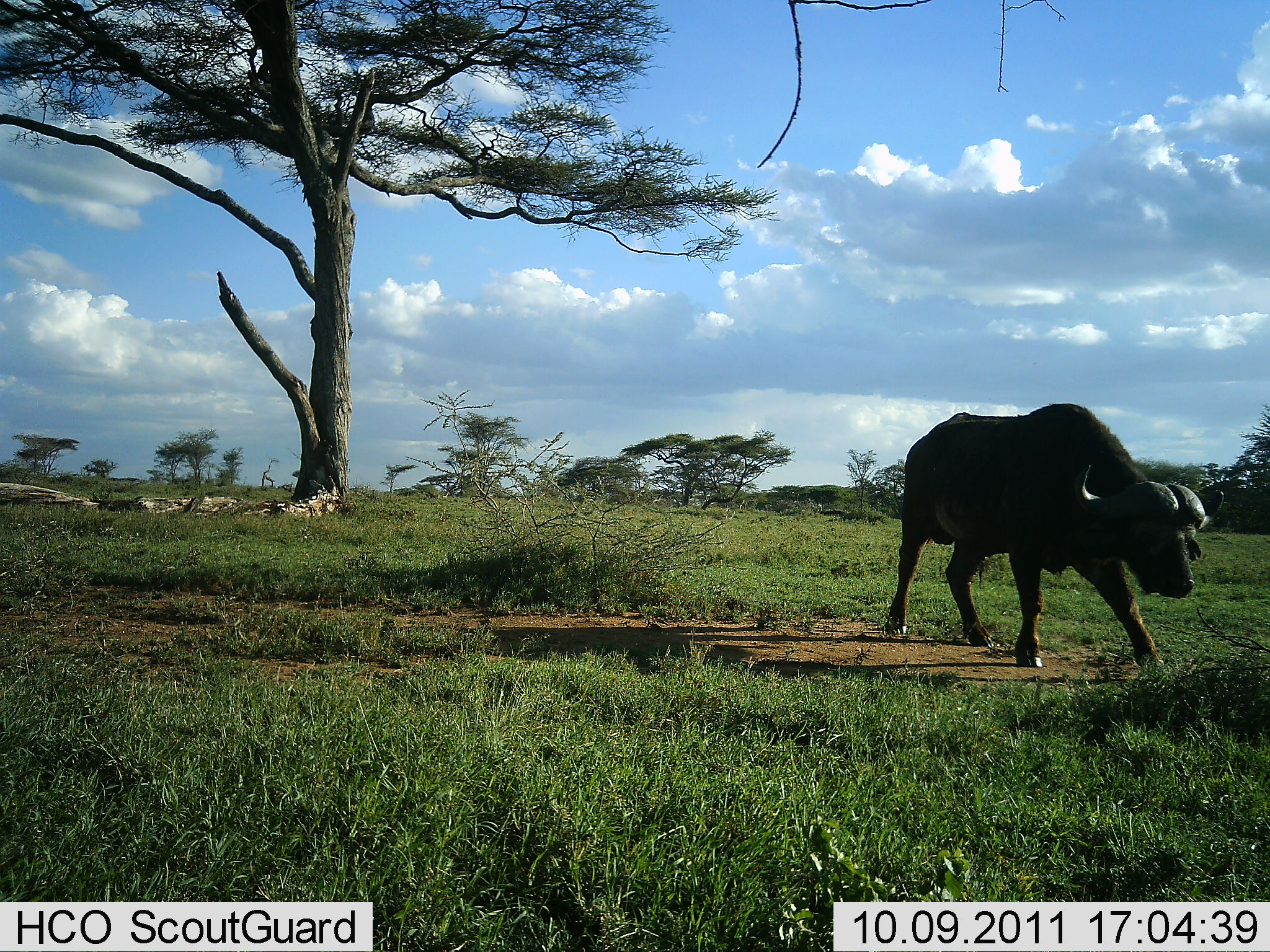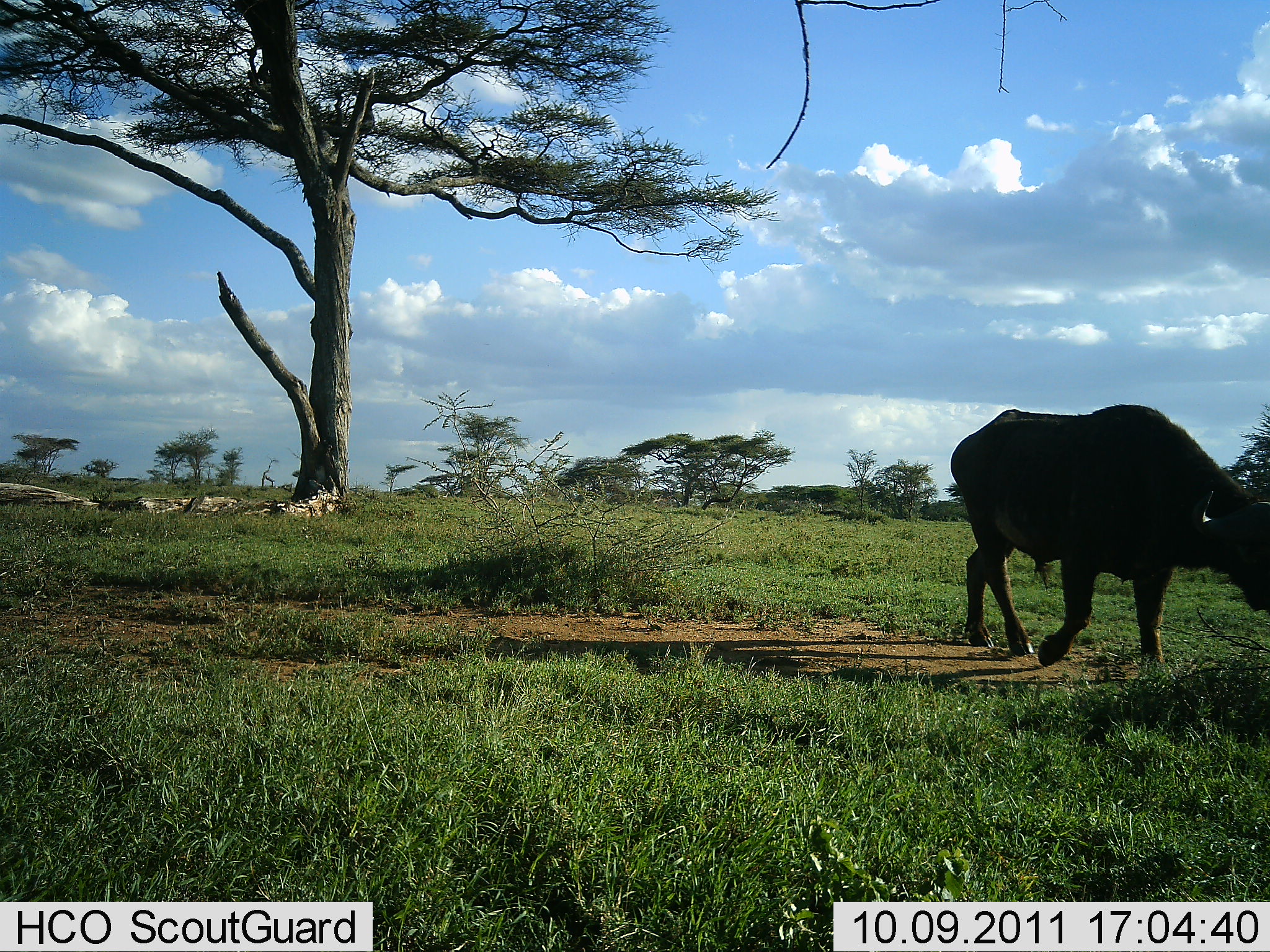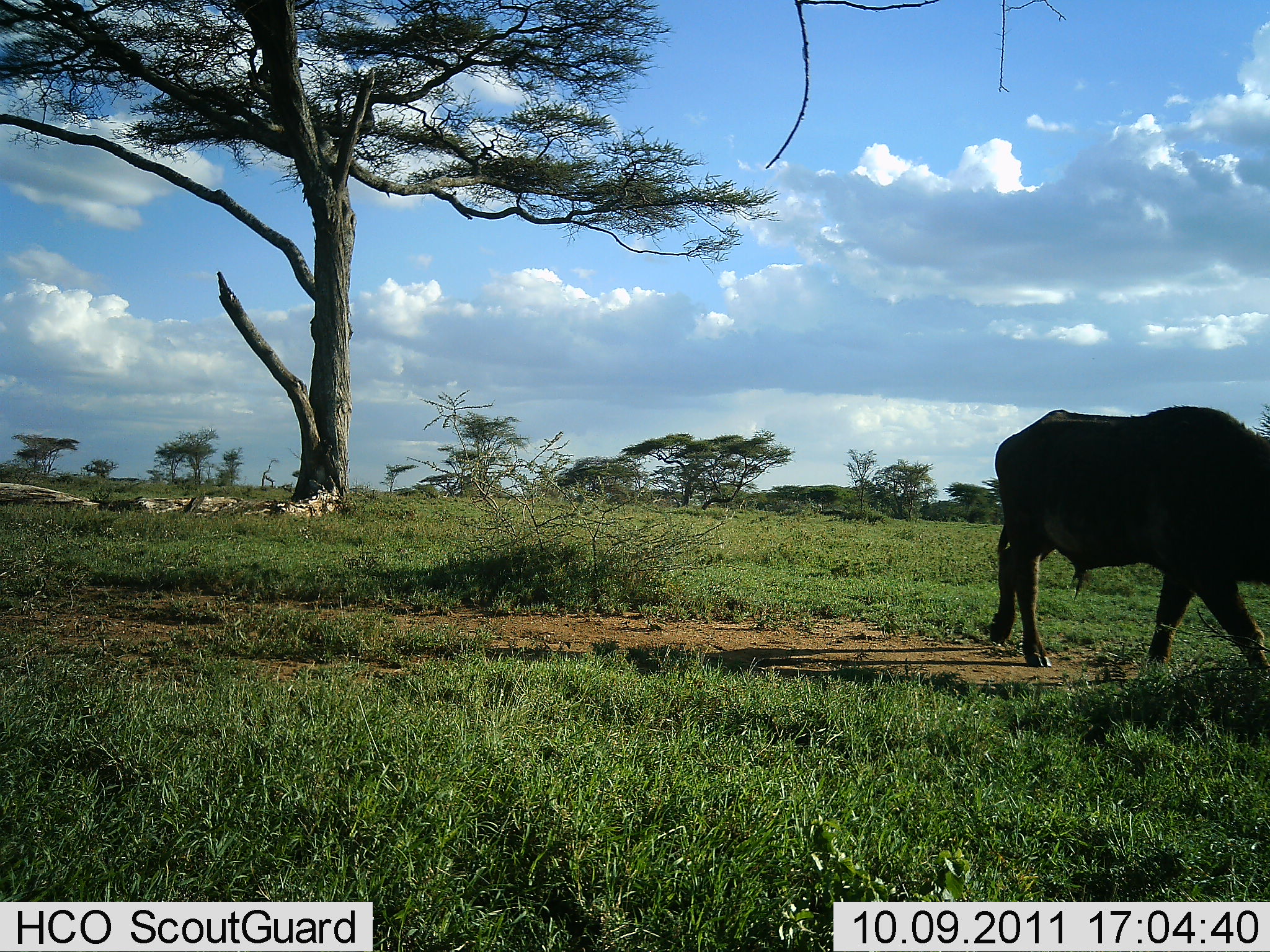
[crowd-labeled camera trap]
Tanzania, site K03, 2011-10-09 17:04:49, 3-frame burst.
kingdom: Animalia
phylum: Chordata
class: Mammalia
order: Artiodactyla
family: Bovidae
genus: Syncerus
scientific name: Syncerus caffer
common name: cape buffalo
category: buffalo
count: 1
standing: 6%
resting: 0%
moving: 94%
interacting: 0%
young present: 0%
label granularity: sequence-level